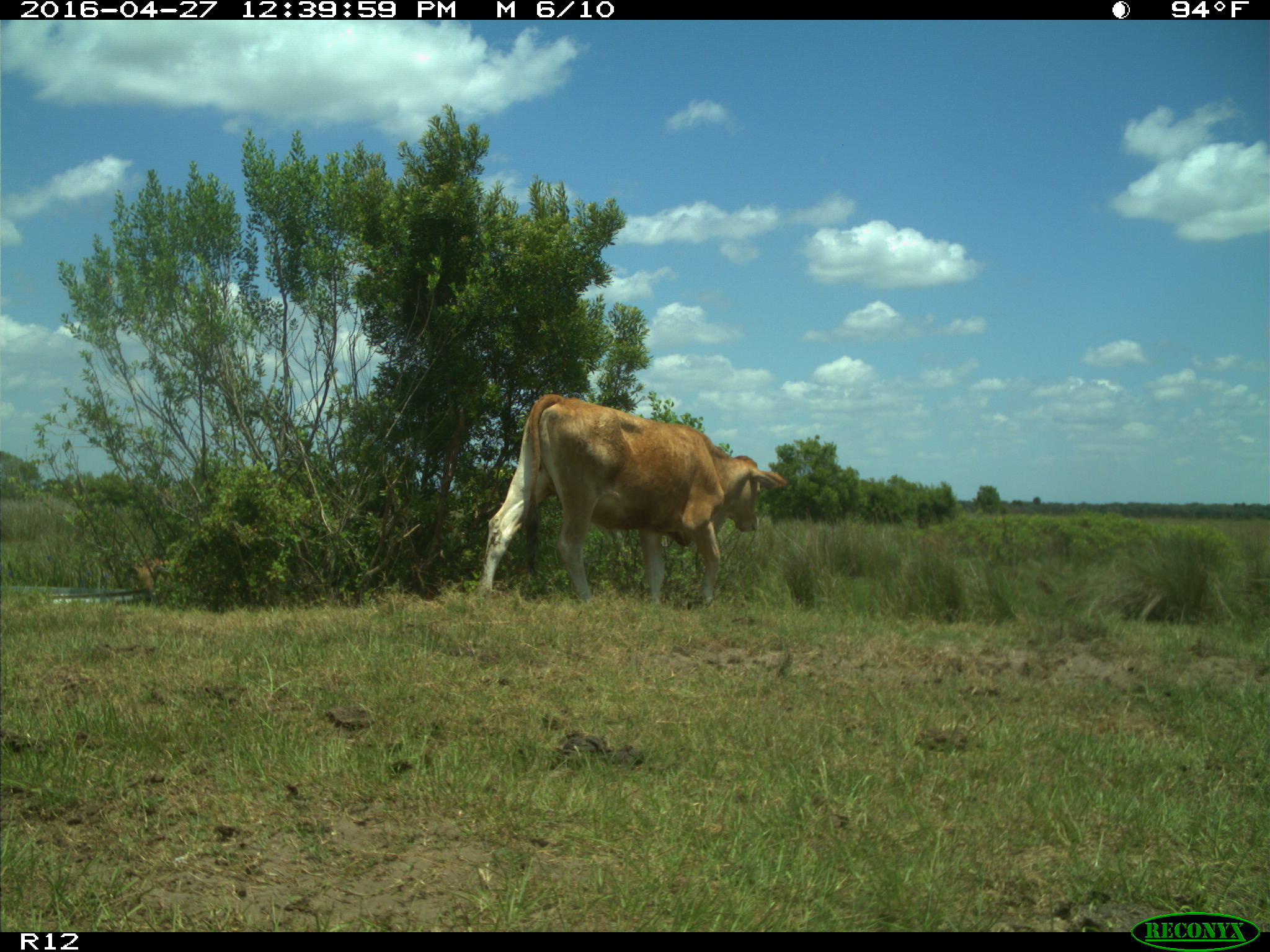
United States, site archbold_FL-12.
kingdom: Animalia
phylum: Chordata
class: Mammalia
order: Artiodactyla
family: Bovidae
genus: Bos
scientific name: Bos taurus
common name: domestic cow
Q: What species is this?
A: Bos taurus (domestic cow).